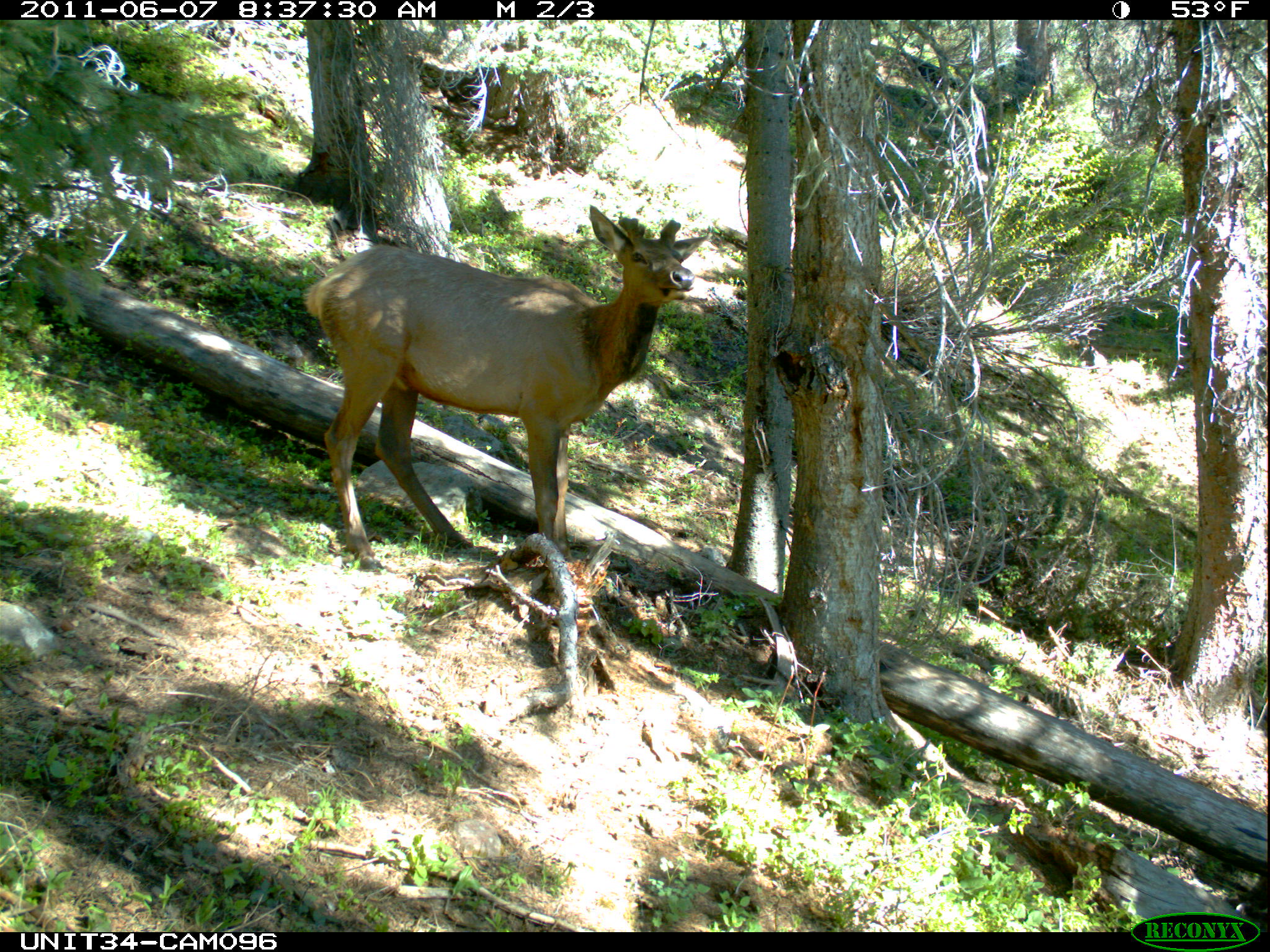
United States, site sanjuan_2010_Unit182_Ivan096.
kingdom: Animalia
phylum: Chordata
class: Mammalia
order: Artiodactyla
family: Cervidae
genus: Cervus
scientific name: Cervus elaphus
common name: red deer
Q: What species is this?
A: Cervus elaphus (red deer).